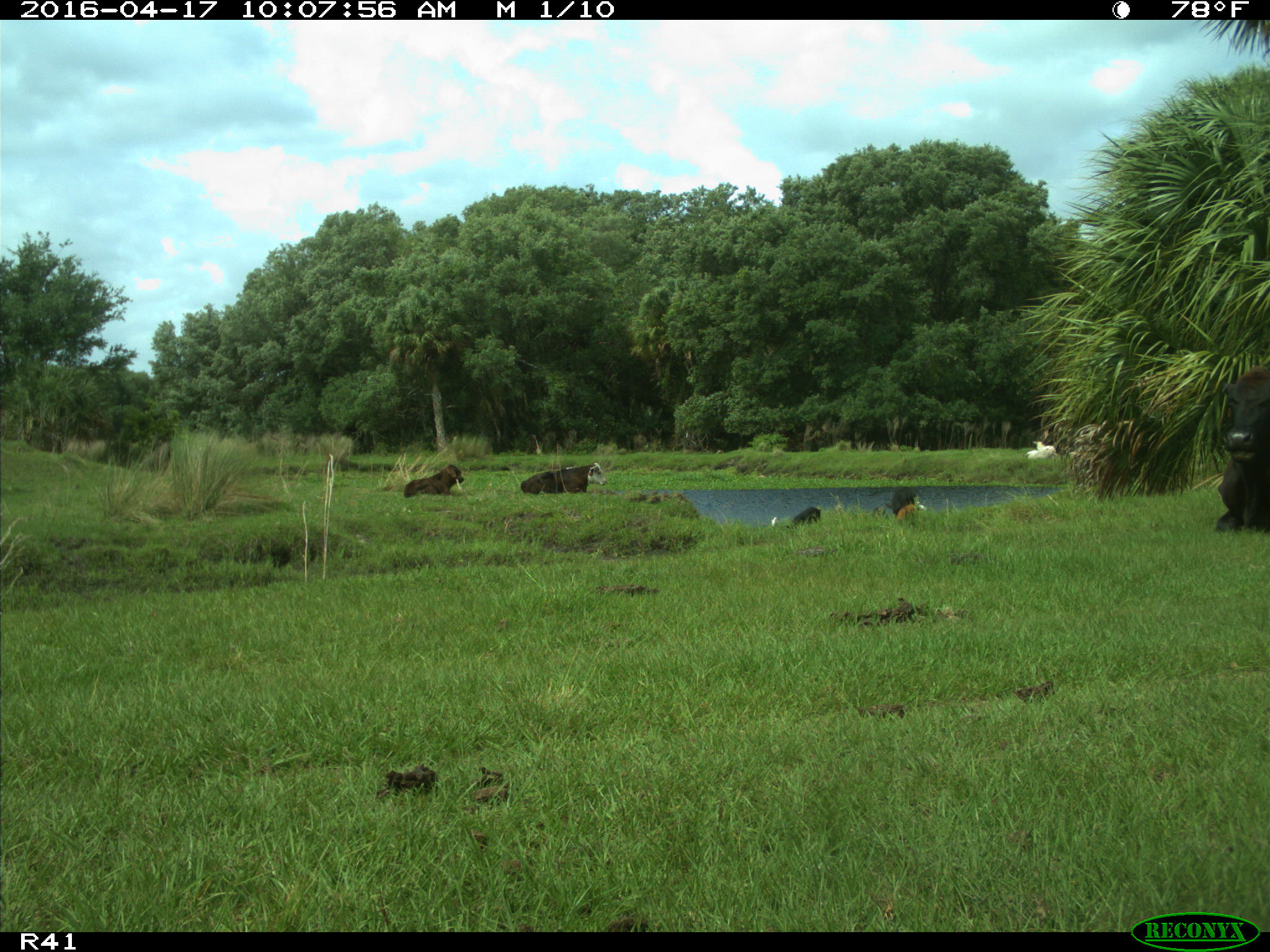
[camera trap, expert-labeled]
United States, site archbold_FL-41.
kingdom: Animalia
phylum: Chordata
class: Mammalia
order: Artiodactyla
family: Bovidae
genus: Bos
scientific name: Bos taurus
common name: domestic cow